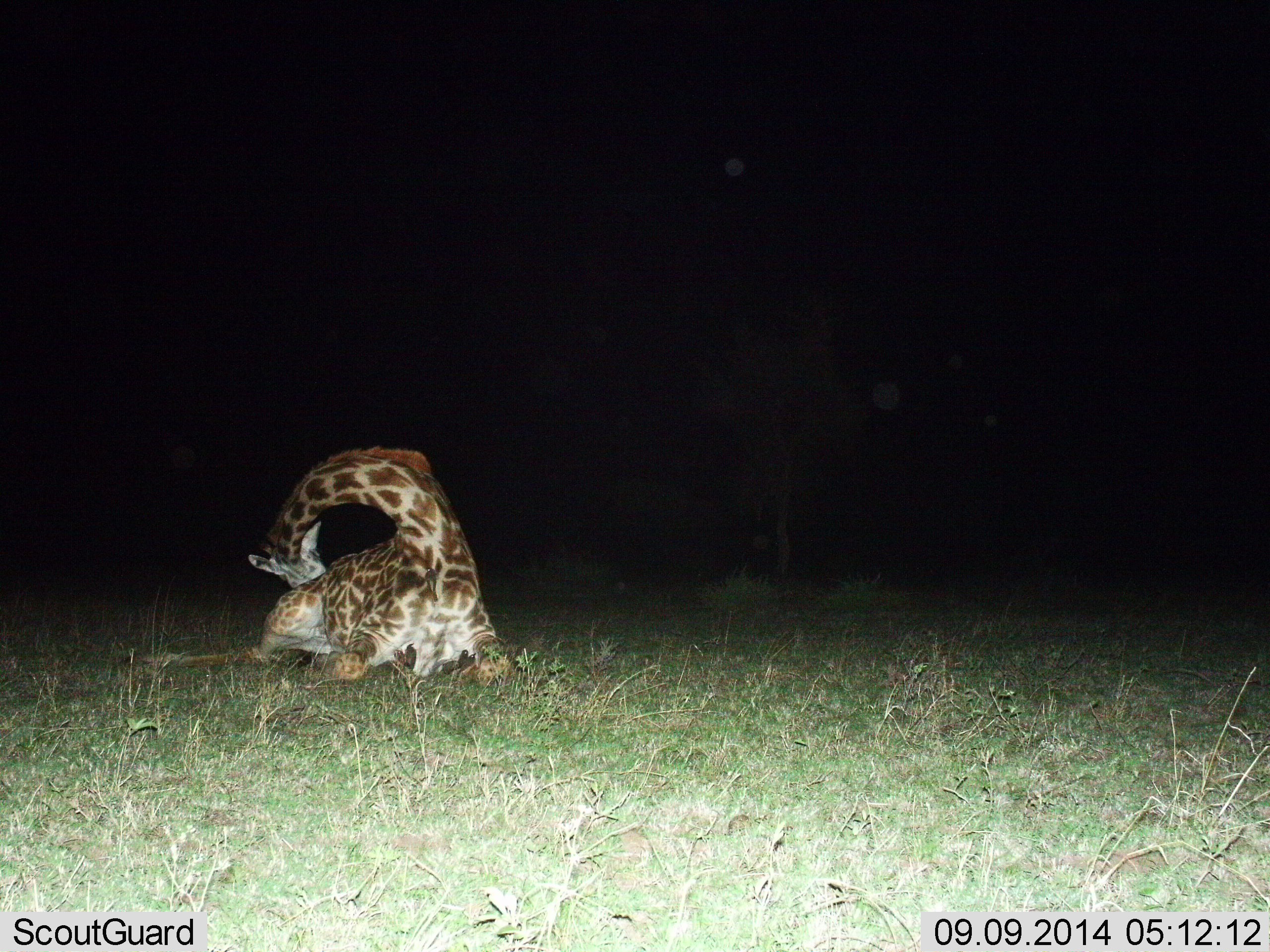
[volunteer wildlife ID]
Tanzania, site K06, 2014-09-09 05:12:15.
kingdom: Animalia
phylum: Chordata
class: Mammalia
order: Artiodactyla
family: Giraffidae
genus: Giraffa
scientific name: Giraffa camelopardalis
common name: giraffe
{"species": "giraffe (Giraffa camelopardalis)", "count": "1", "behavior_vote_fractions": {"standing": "0%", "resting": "100%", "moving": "0%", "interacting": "0%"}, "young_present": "10%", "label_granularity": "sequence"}